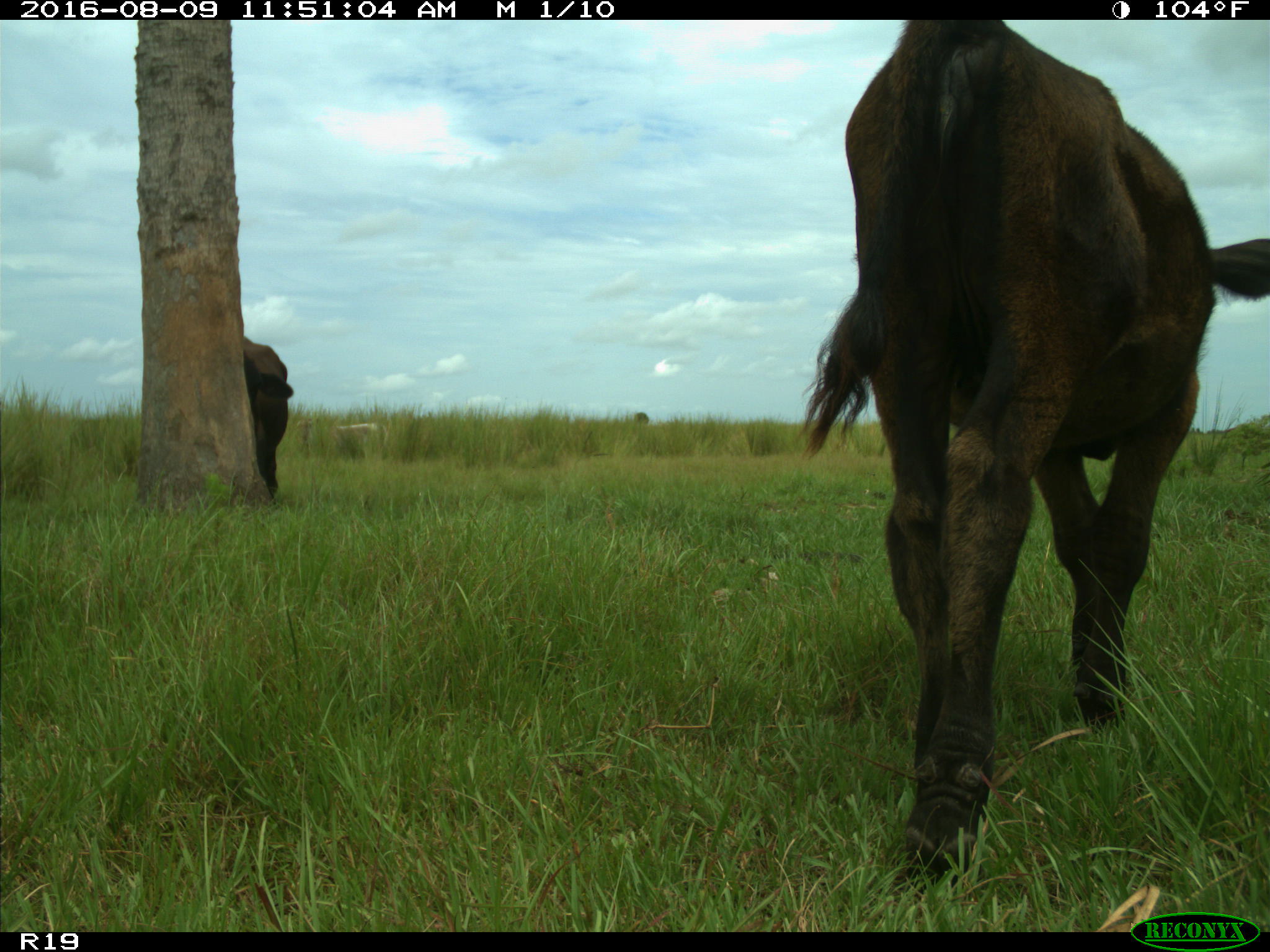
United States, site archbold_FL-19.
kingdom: Animalia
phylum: Chordata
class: Mammalia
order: Artiodactyla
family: Bovidae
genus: Bos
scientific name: Bos taurus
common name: domestic cow